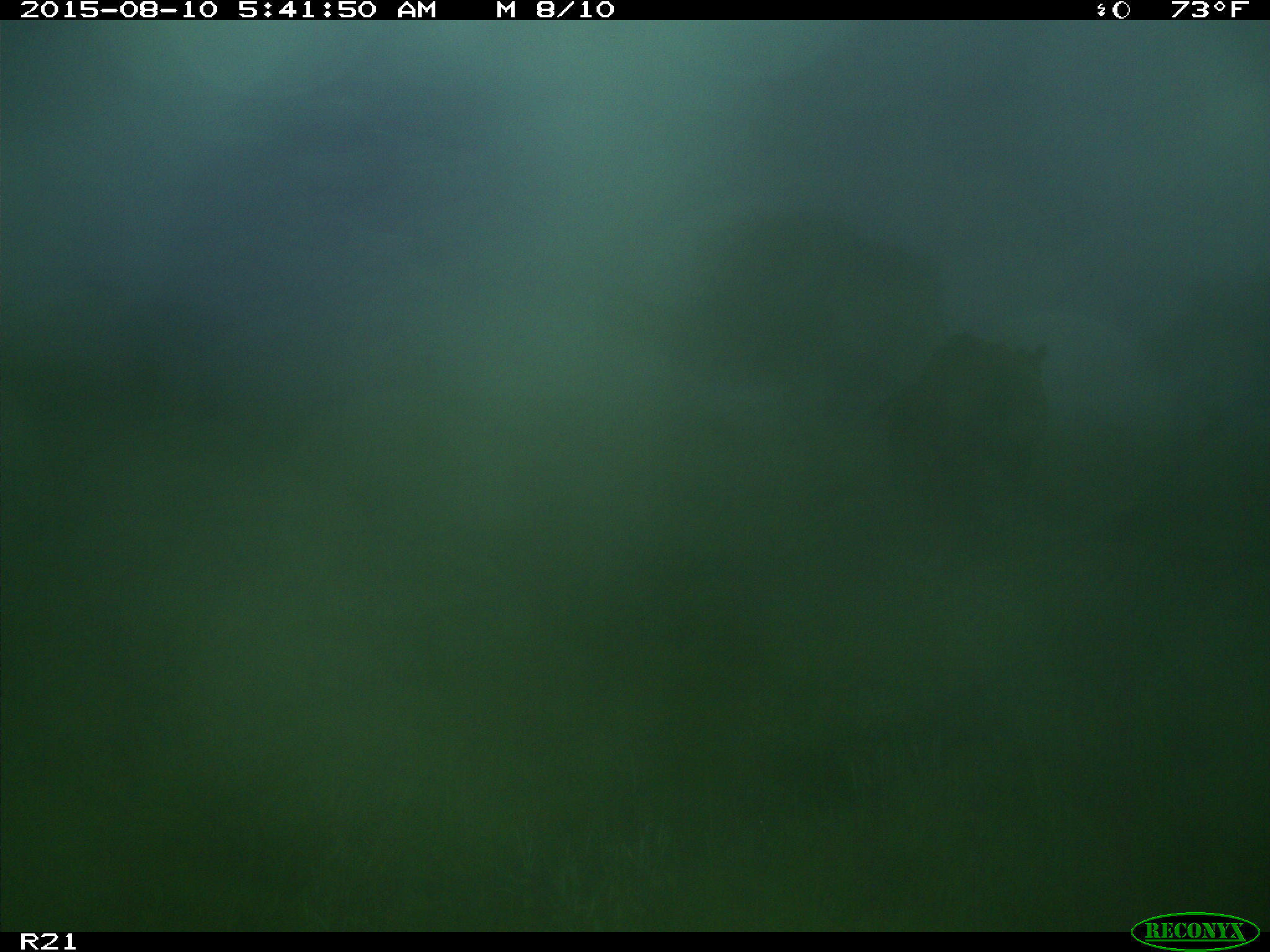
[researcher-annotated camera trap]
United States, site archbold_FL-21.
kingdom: Animalia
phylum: Chordata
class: Mammalia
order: Artiodactyla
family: Bovidae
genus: Bos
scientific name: Bos taurus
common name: domestic cow